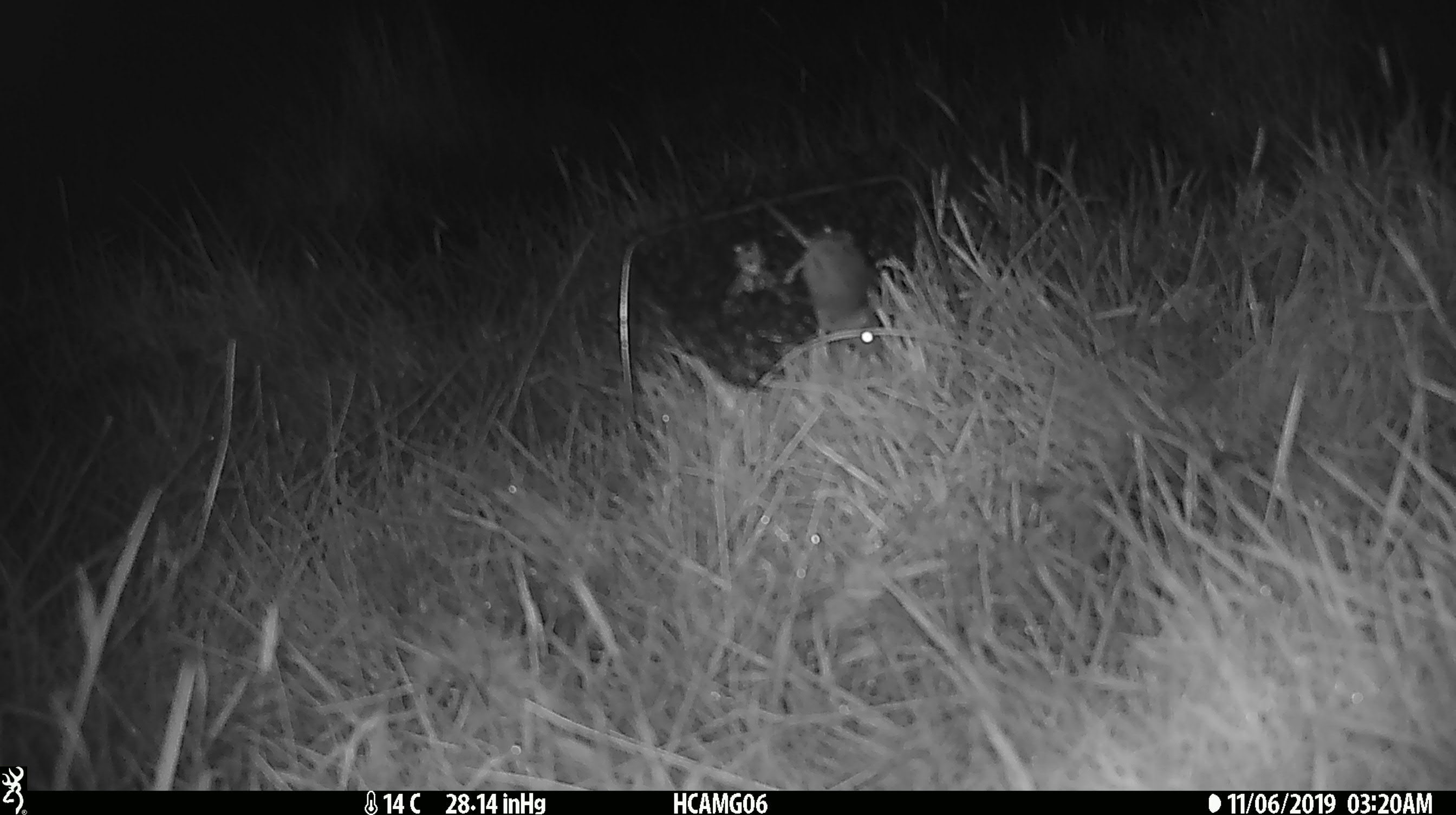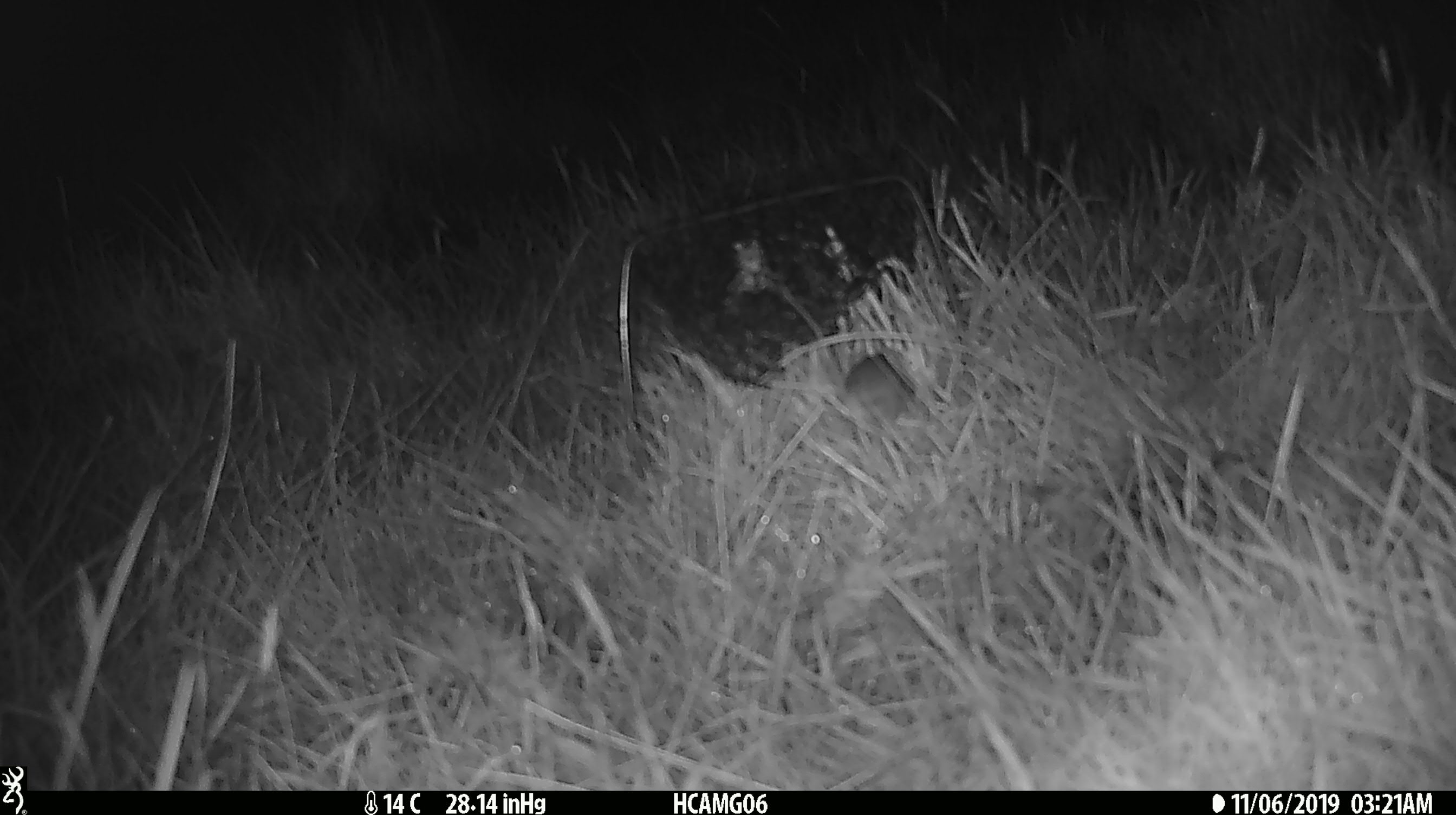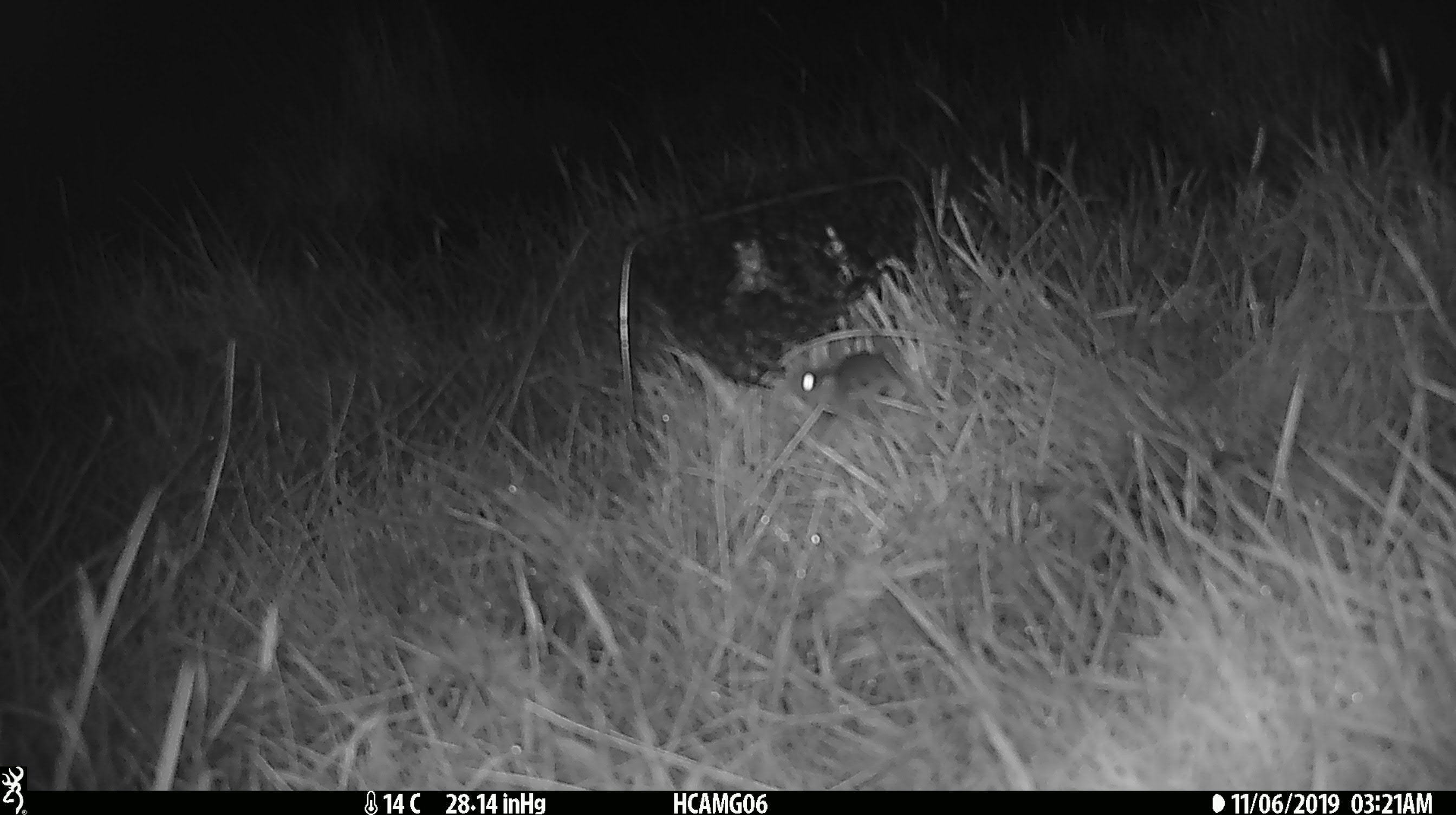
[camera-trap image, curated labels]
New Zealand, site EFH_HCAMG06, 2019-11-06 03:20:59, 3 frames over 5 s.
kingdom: Animalia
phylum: Chordata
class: Mammalia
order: Rodentia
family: Muridae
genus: Mus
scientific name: Mus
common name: mouse